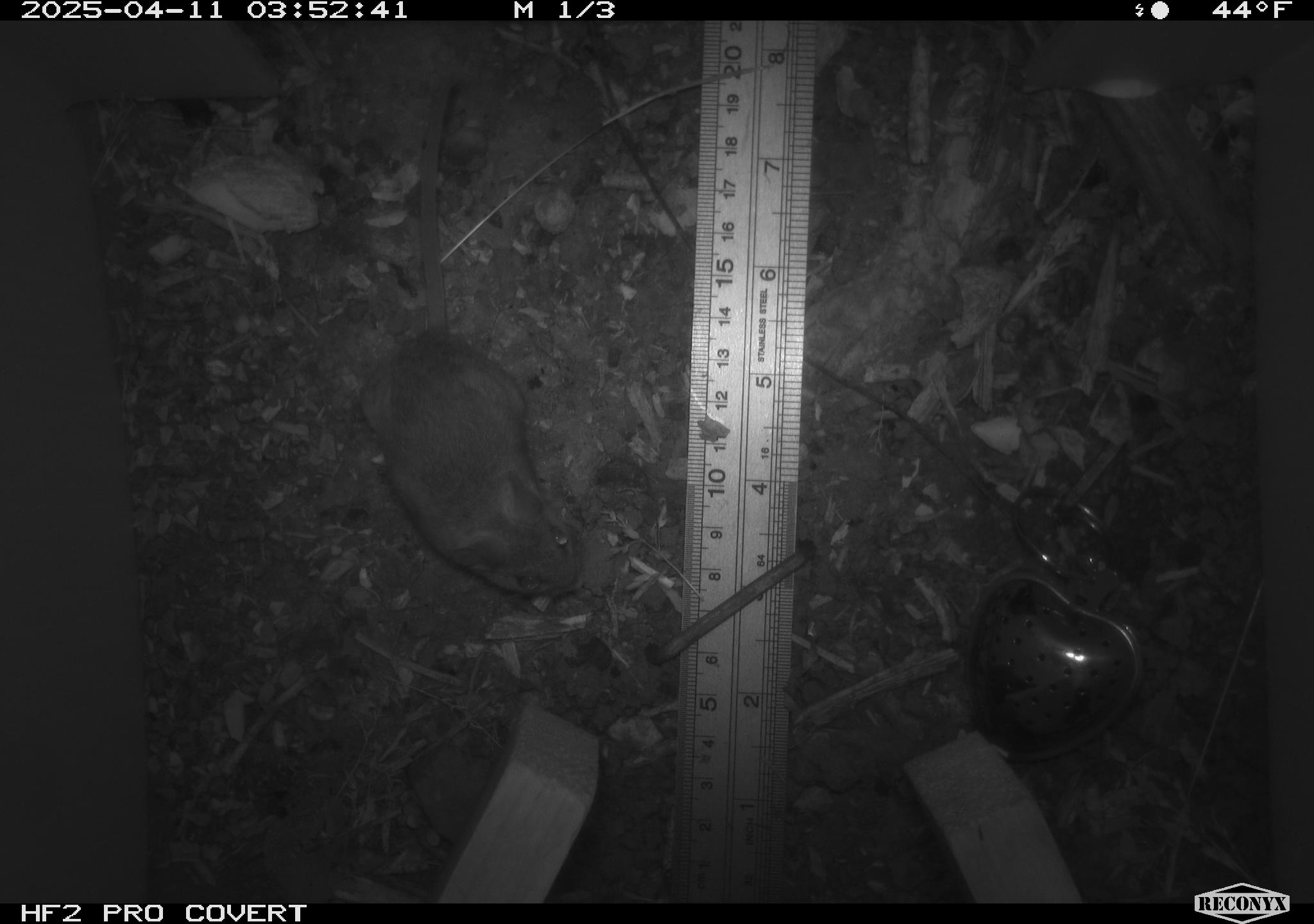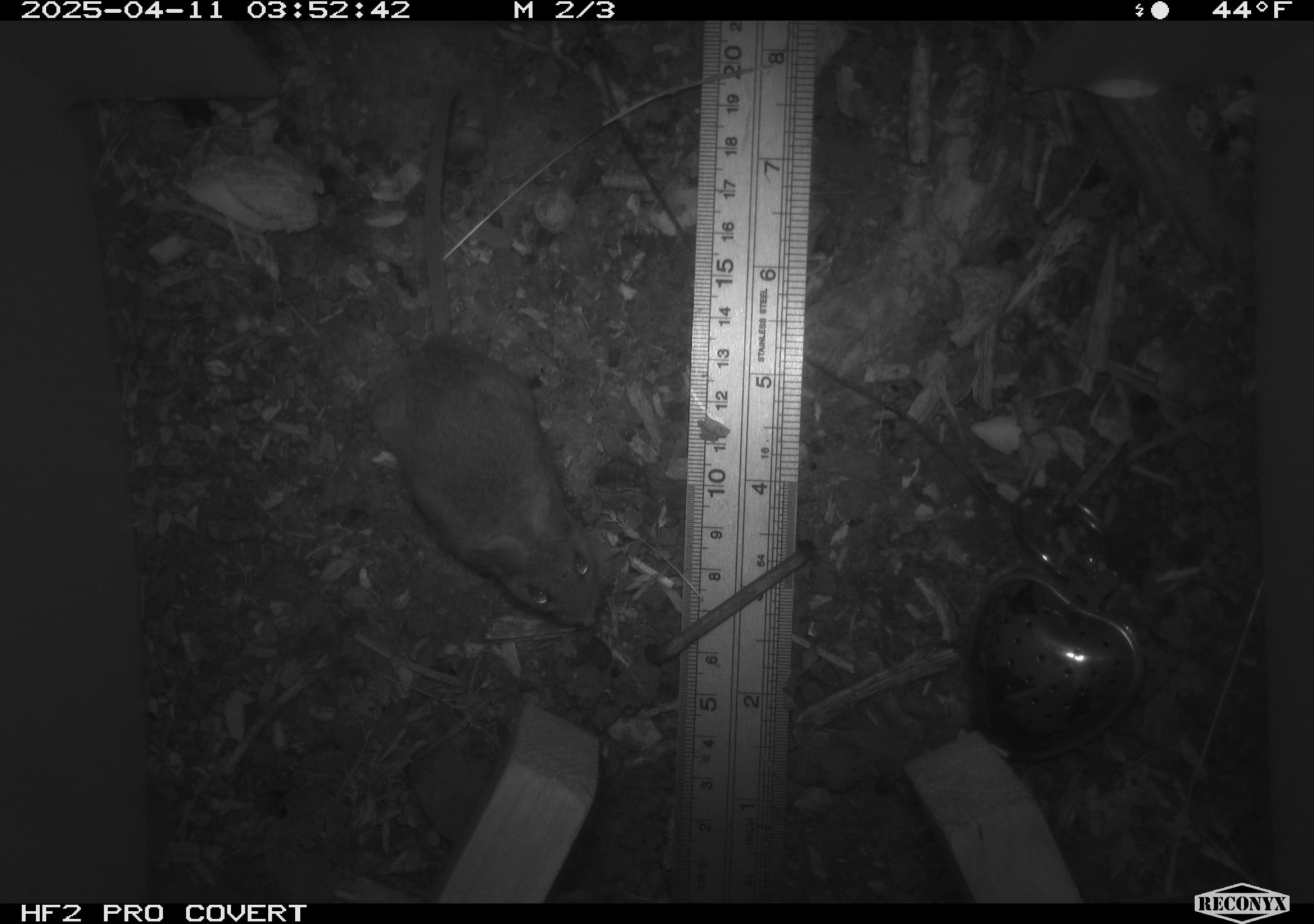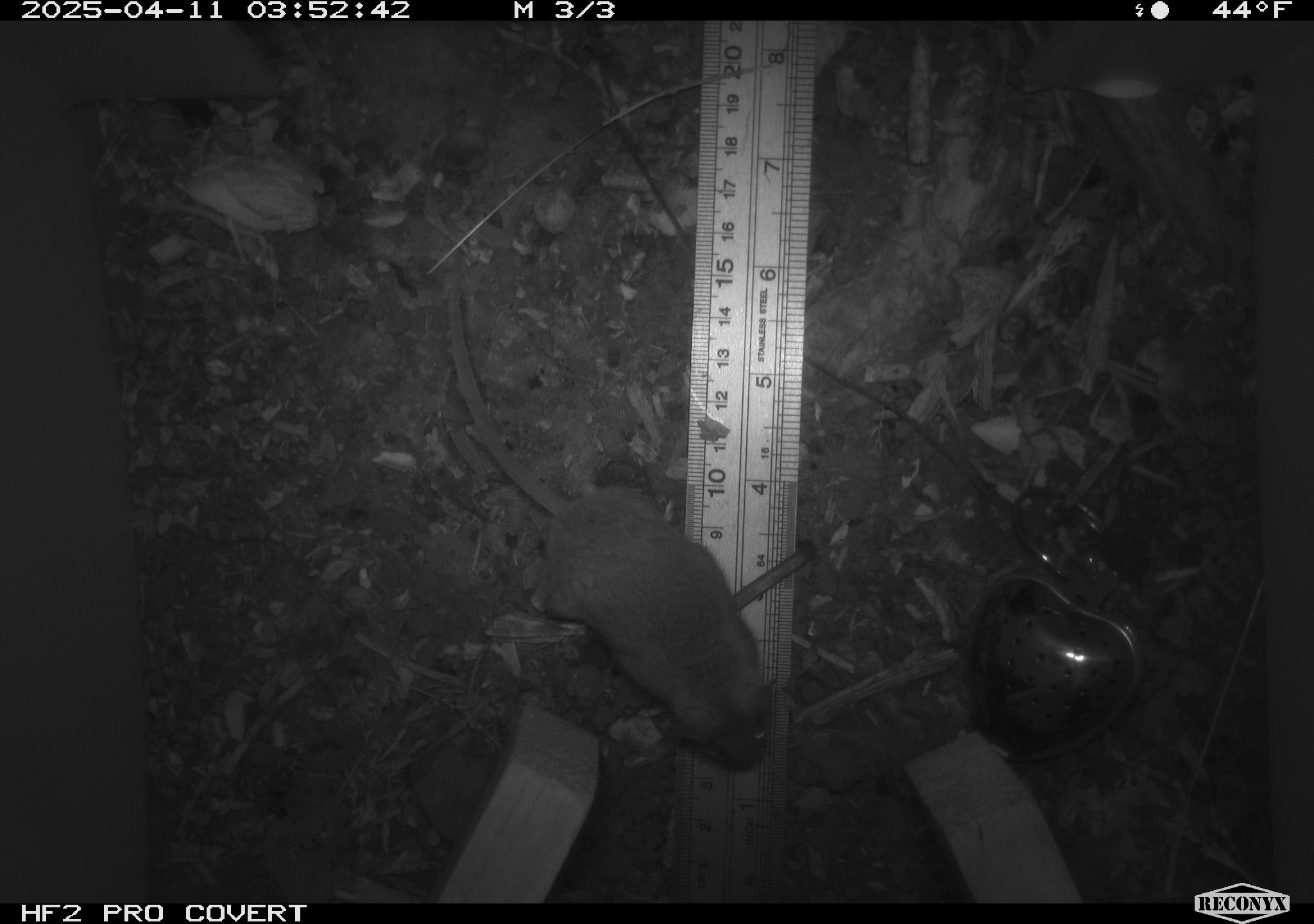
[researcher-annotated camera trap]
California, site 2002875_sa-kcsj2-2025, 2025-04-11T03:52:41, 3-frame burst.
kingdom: Animalia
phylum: Chordata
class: Mammalia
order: Rodentia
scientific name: Rodentia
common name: rodent